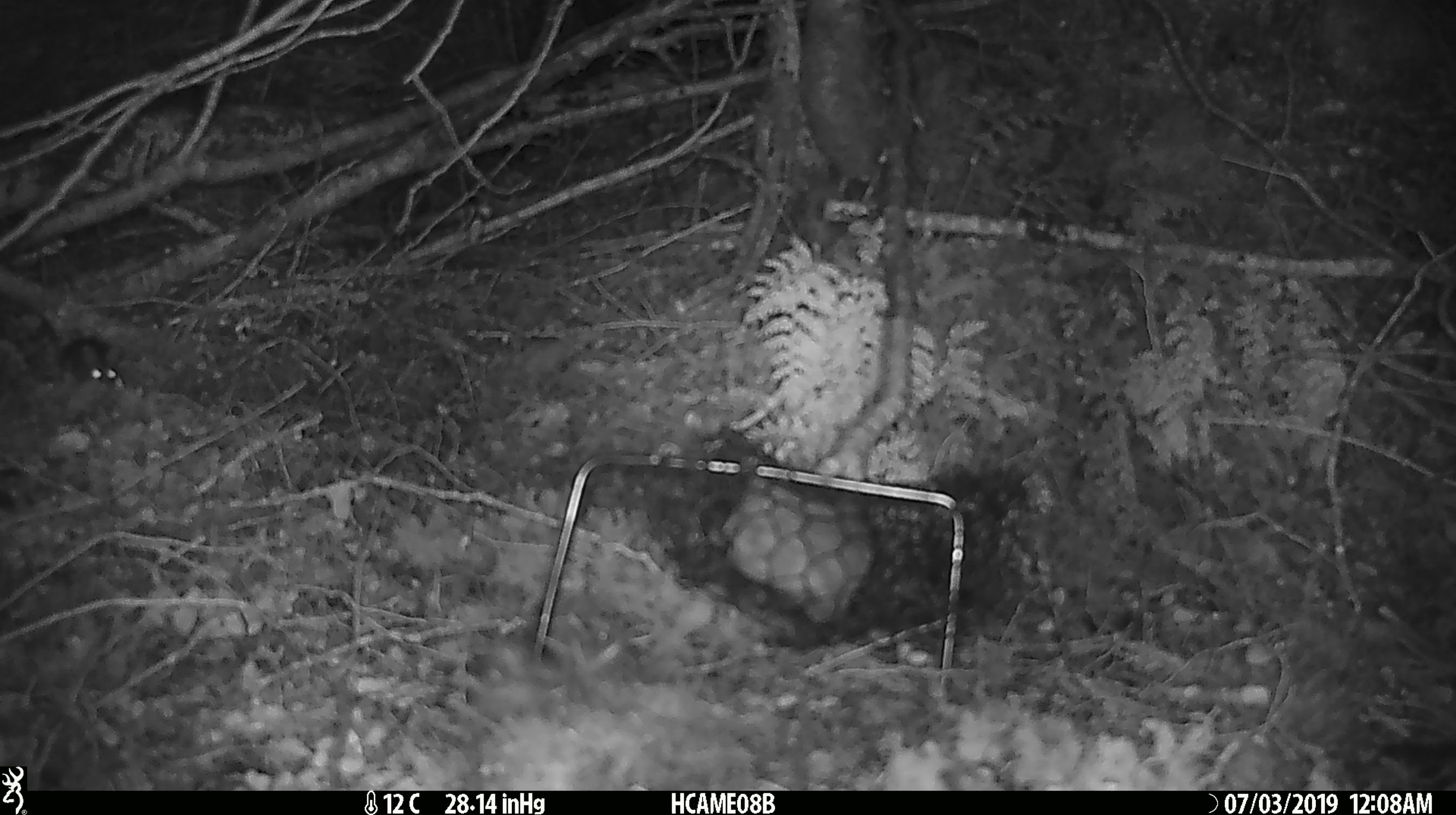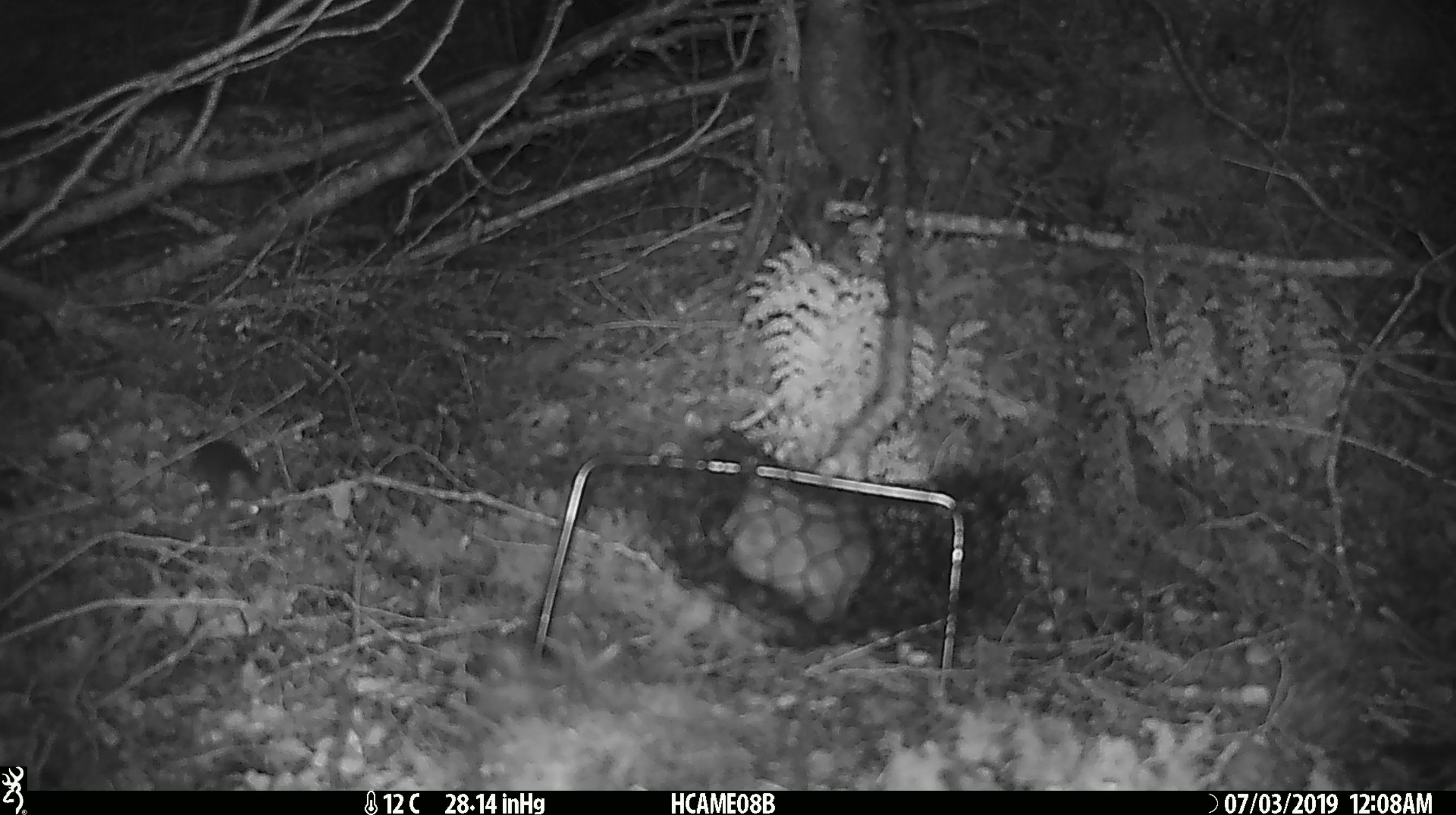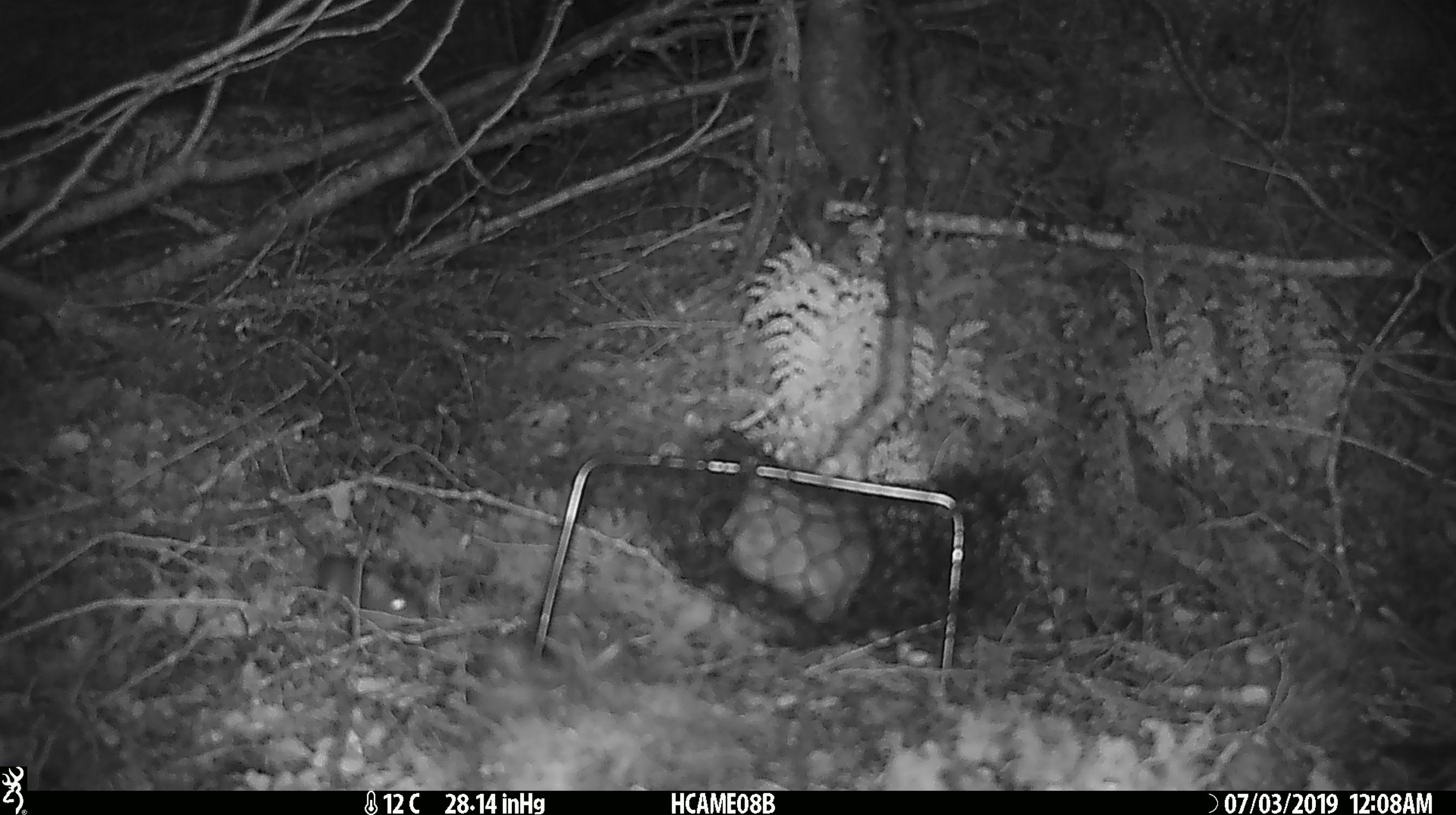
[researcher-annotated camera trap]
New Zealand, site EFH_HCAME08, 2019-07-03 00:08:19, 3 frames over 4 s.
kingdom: Animalia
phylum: Chordata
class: Mammalia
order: Rodentia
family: Muridae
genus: Mus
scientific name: Mus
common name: mouse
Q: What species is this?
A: Mouse (Mus).